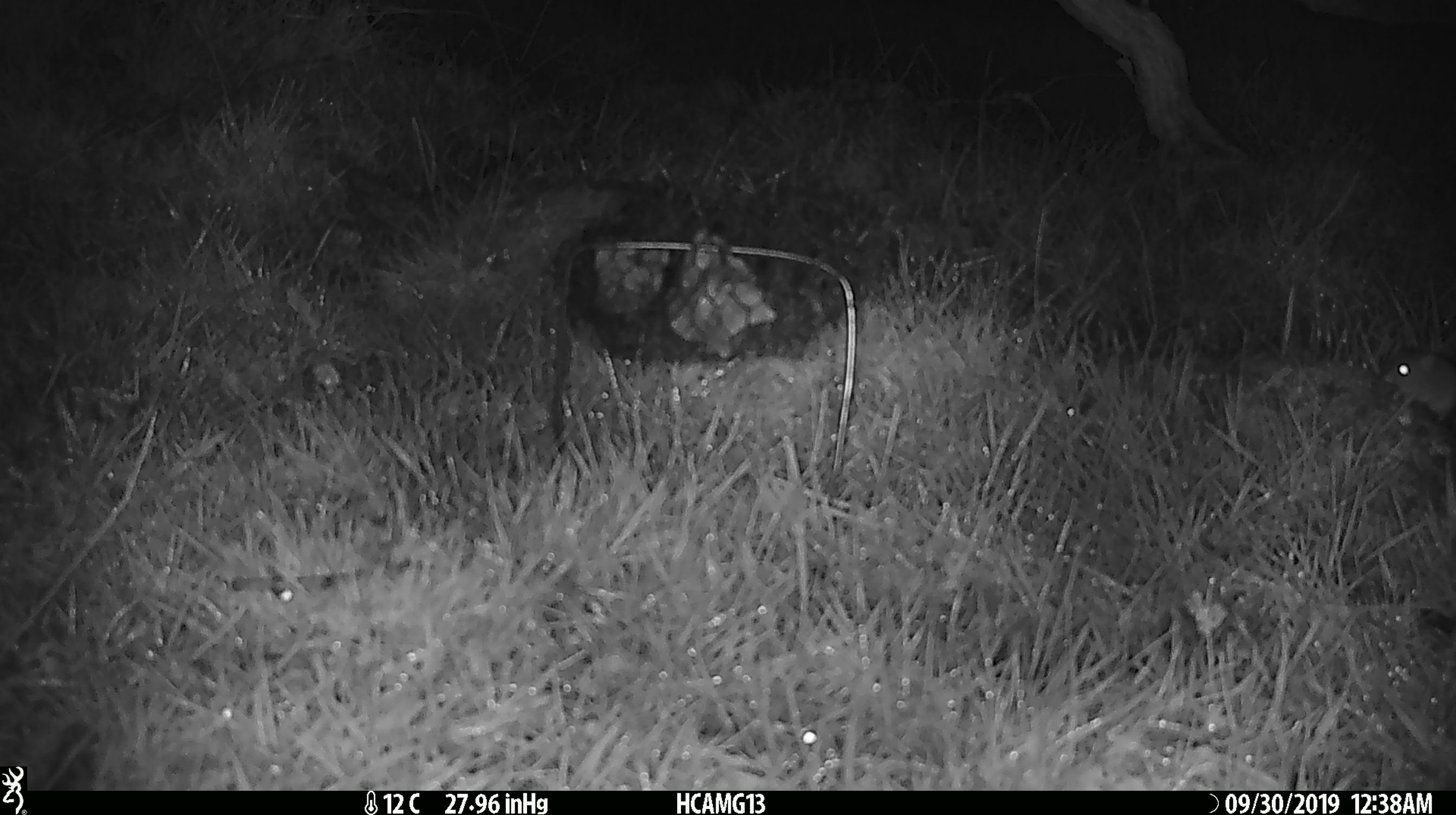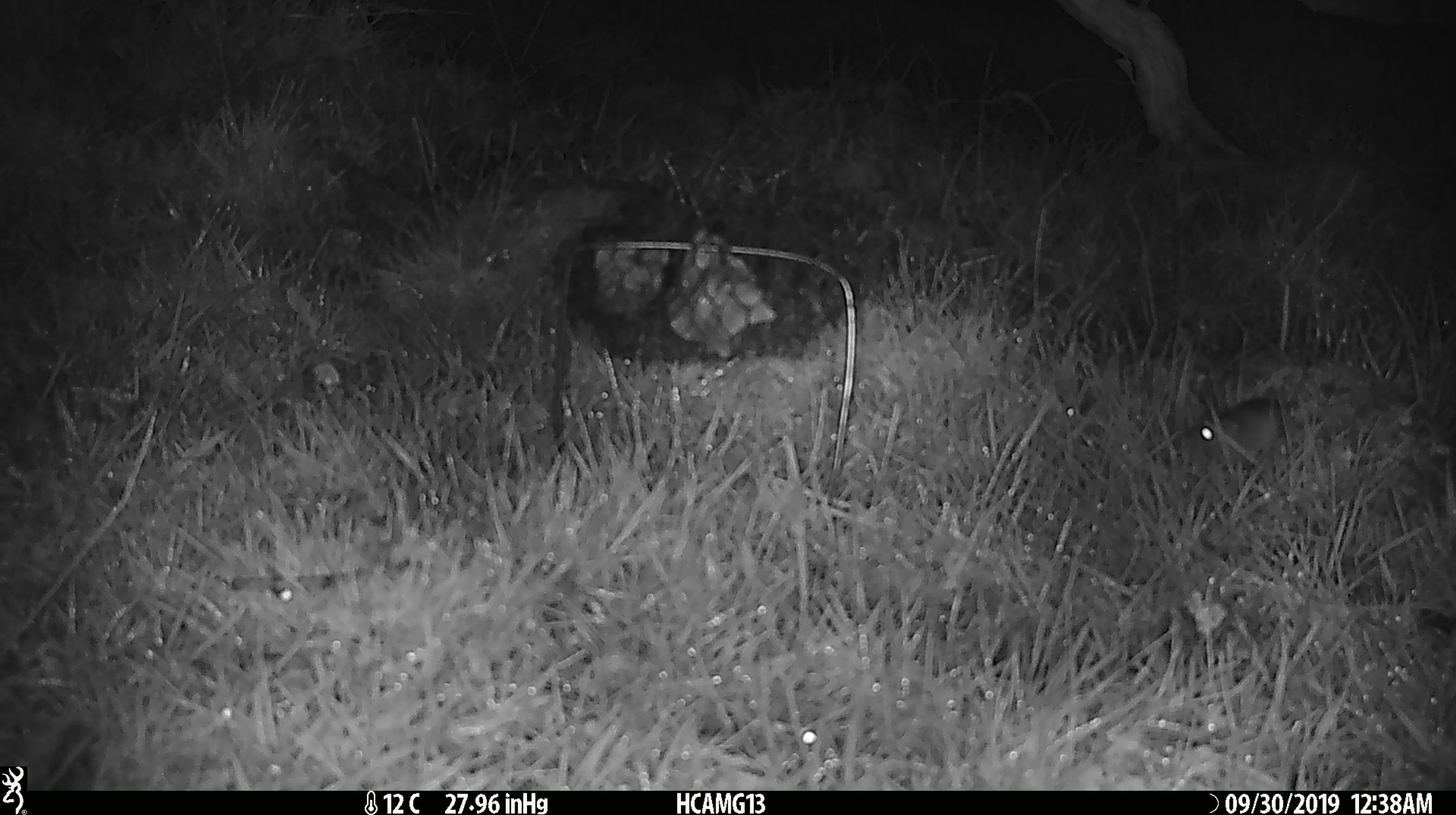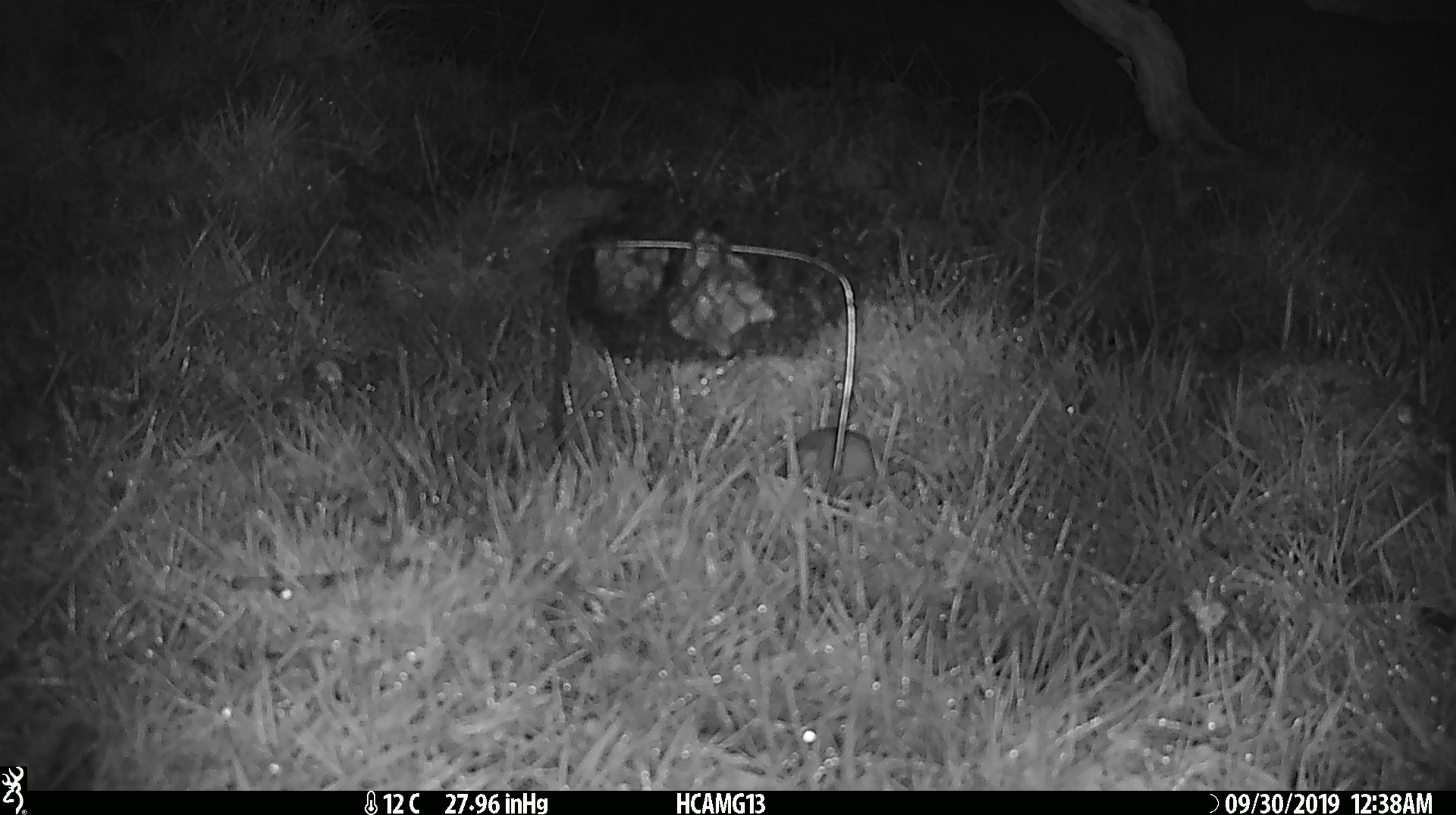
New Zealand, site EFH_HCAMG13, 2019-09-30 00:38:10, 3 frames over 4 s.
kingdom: Animalia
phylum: Chordata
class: Mammalia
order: Rodentia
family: Muridae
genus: Mus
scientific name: Mus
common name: mouse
Mouse (Mus).